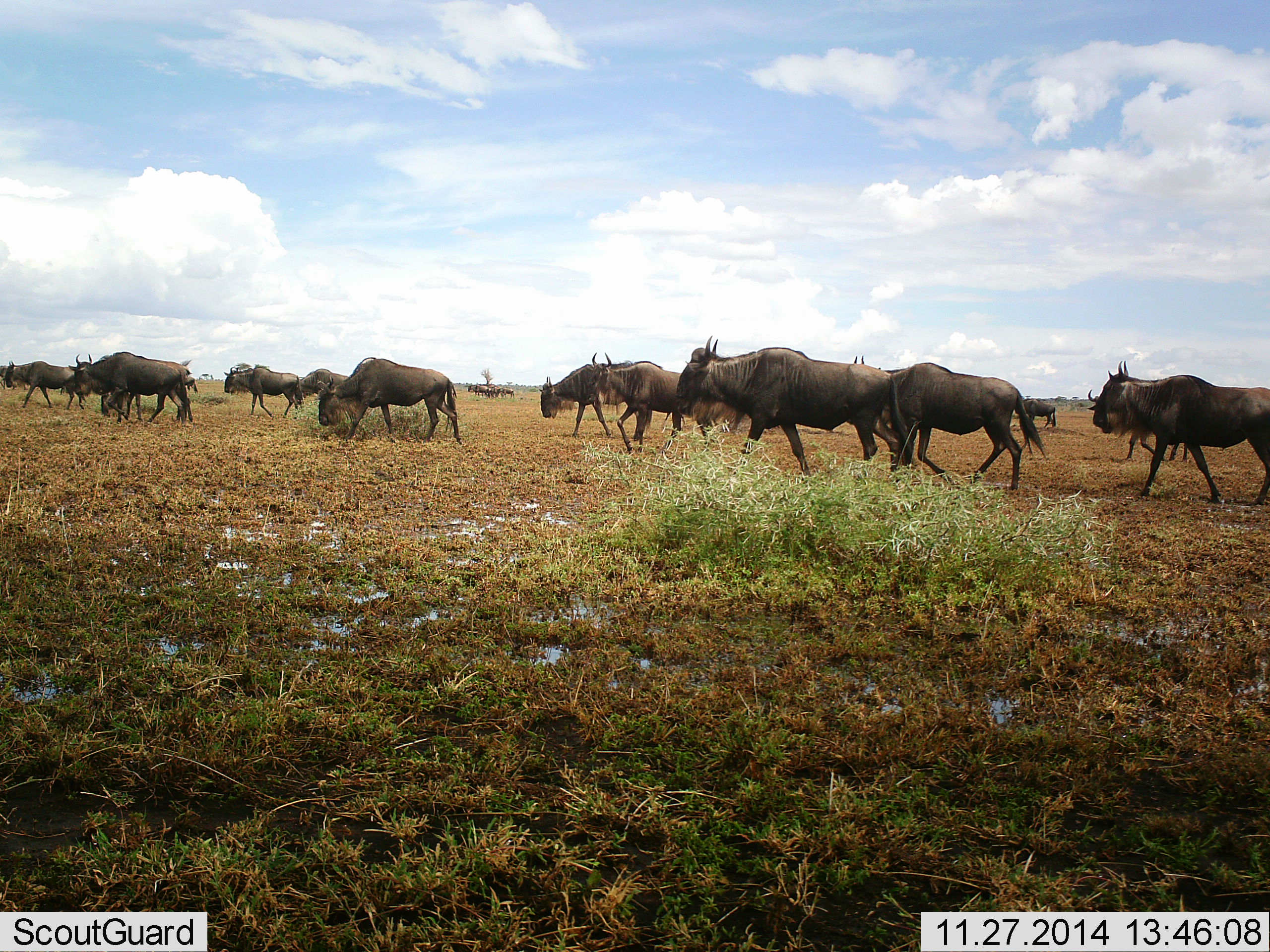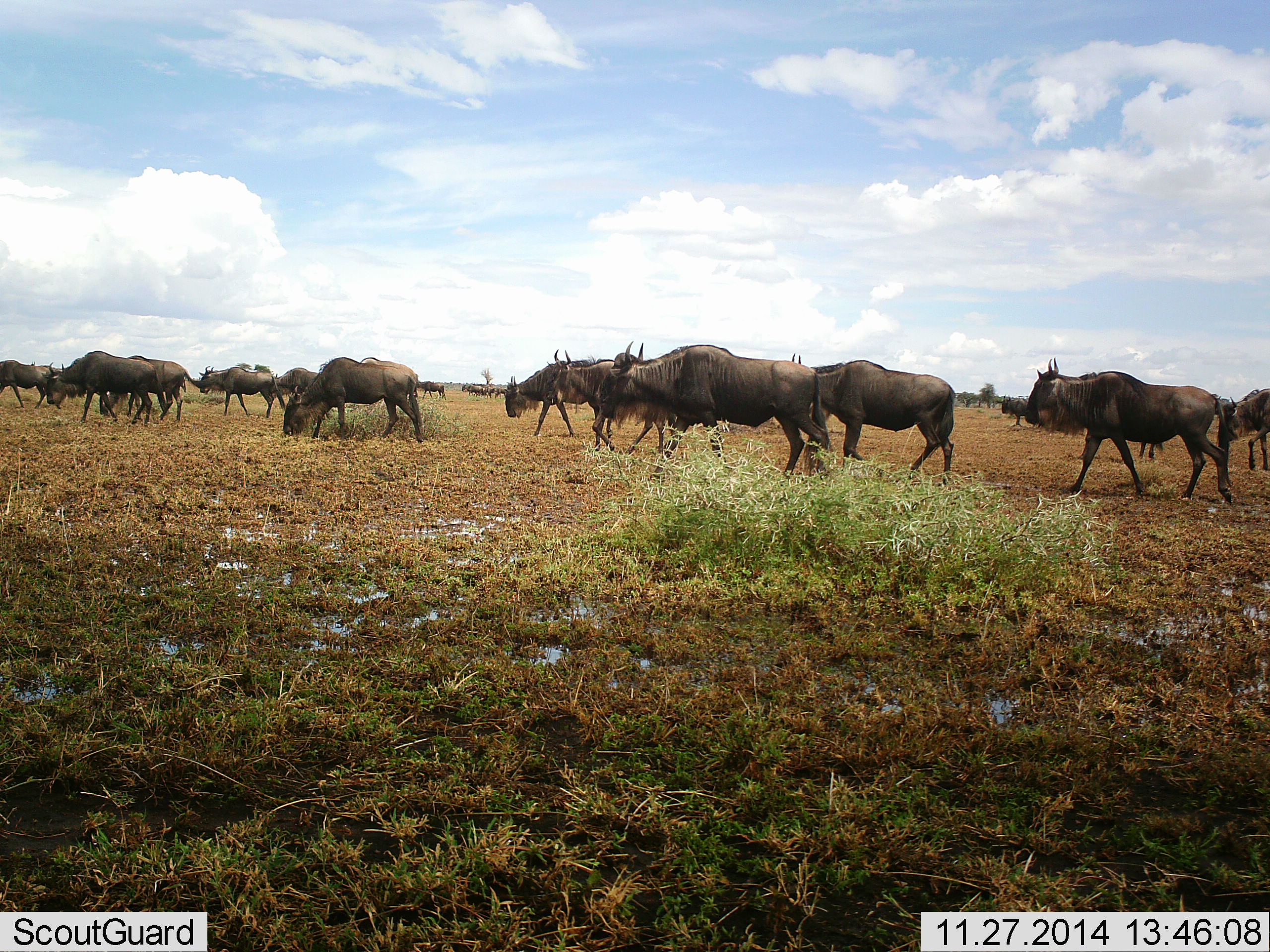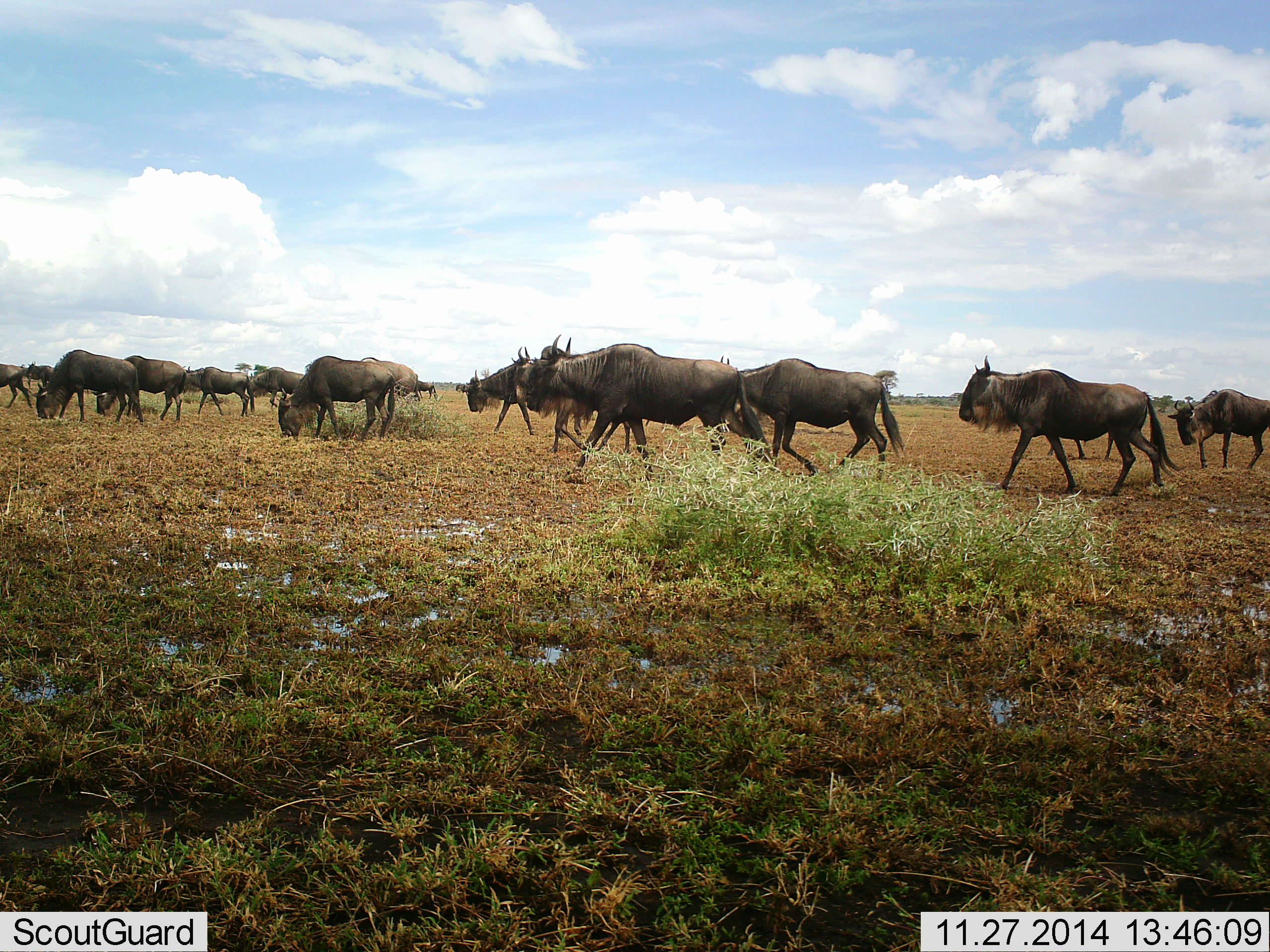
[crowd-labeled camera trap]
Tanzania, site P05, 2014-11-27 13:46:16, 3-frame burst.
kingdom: Animalia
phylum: Chordata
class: Mammalia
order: Artiodactyla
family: Bovidae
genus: Connochaetes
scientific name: Connochaetes taurinus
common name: blue wildebeest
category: wildebeest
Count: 11-50.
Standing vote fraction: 10%.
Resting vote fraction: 0%.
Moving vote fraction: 100%.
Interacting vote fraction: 0%.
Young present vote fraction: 0%.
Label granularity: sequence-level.